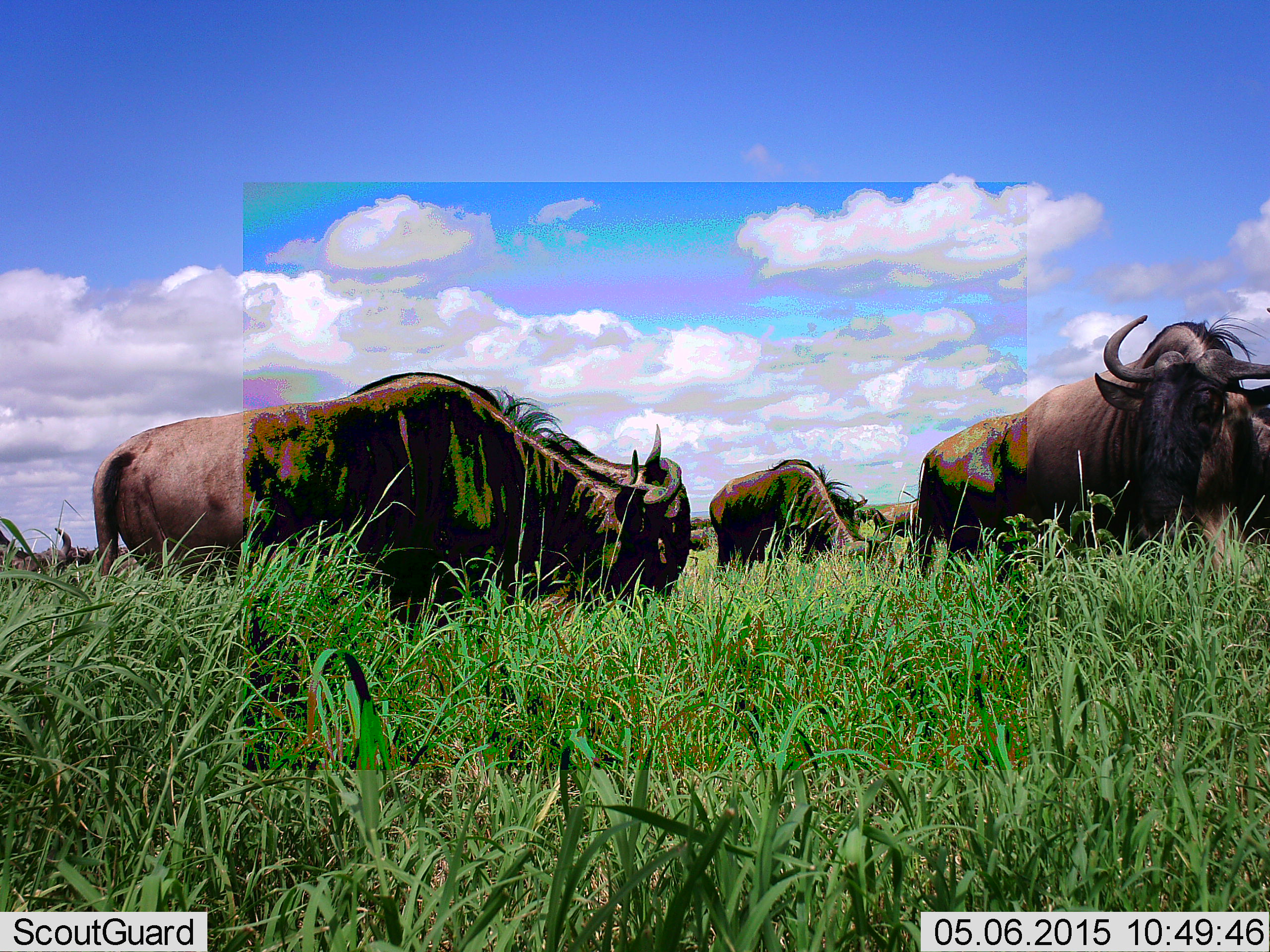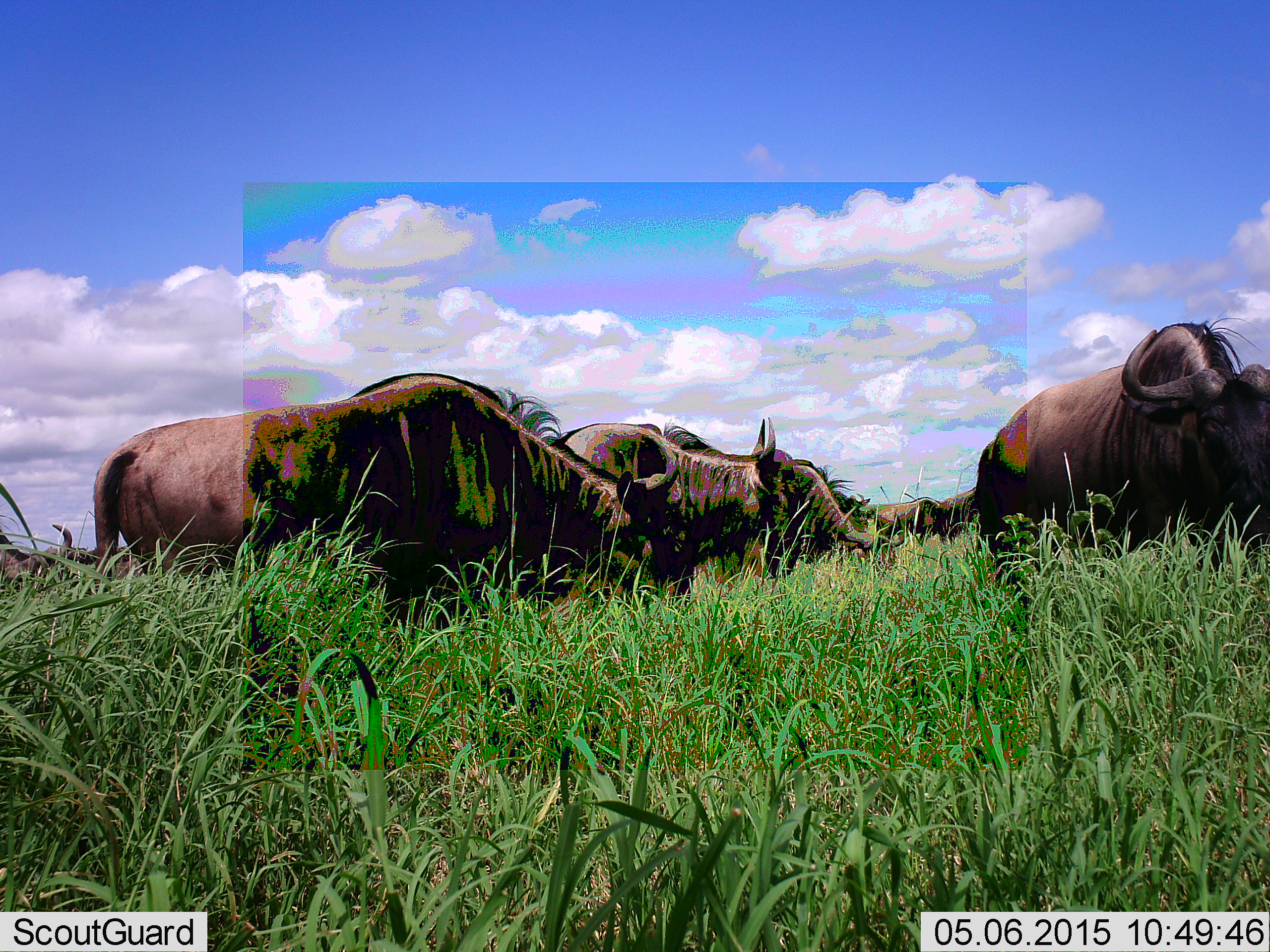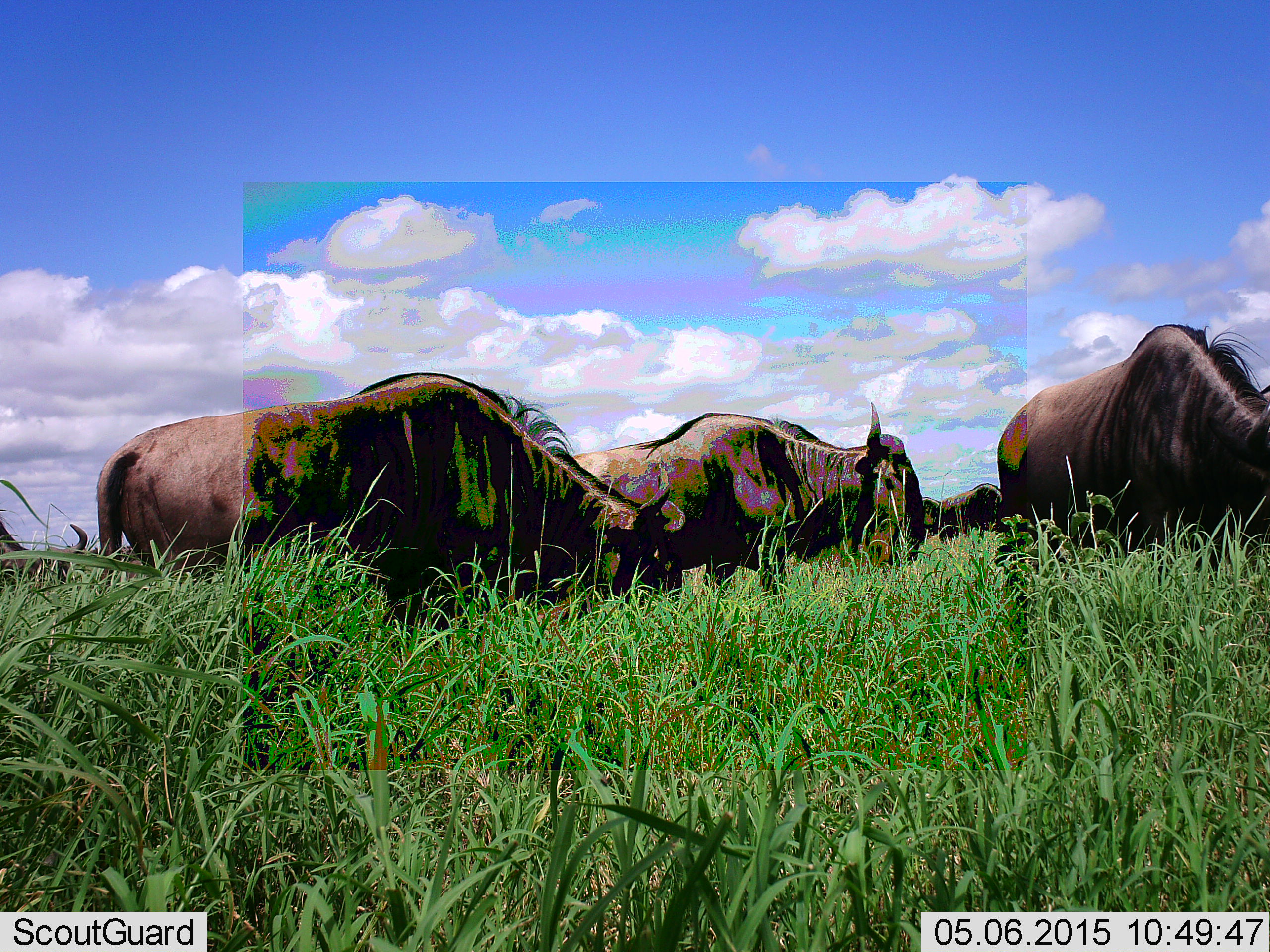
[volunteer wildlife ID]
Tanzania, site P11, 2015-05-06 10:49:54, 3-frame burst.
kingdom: Animalia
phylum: Chordata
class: Mammalia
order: Artiodactyla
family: Bovidae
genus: Connochaetes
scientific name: Connochaetes taurinus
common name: blue wildebeest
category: wildebeest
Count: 7.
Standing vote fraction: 40%.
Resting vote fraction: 10%.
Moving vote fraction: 70%.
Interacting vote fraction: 0%.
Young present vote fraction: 0%.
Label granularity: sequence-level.